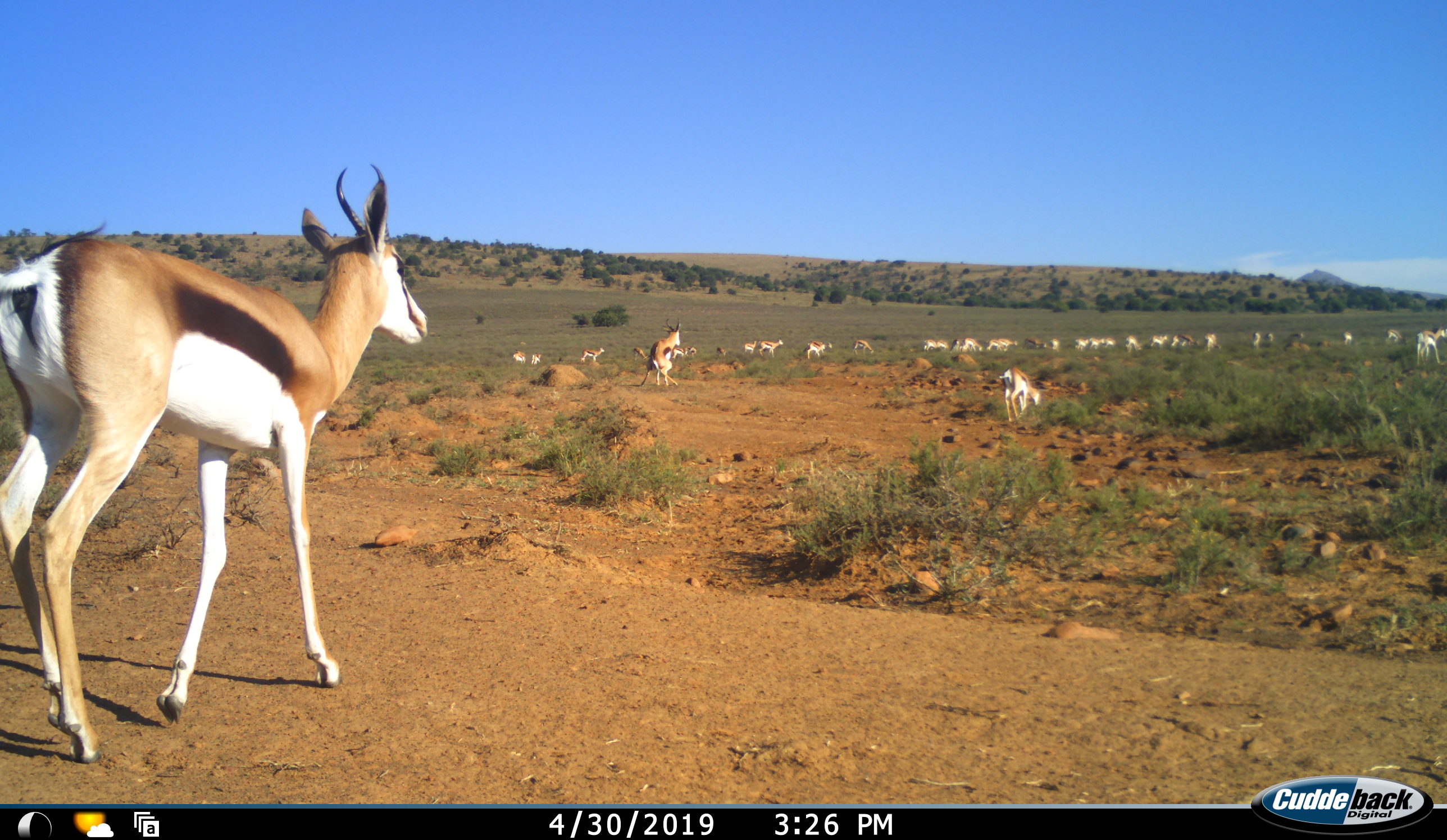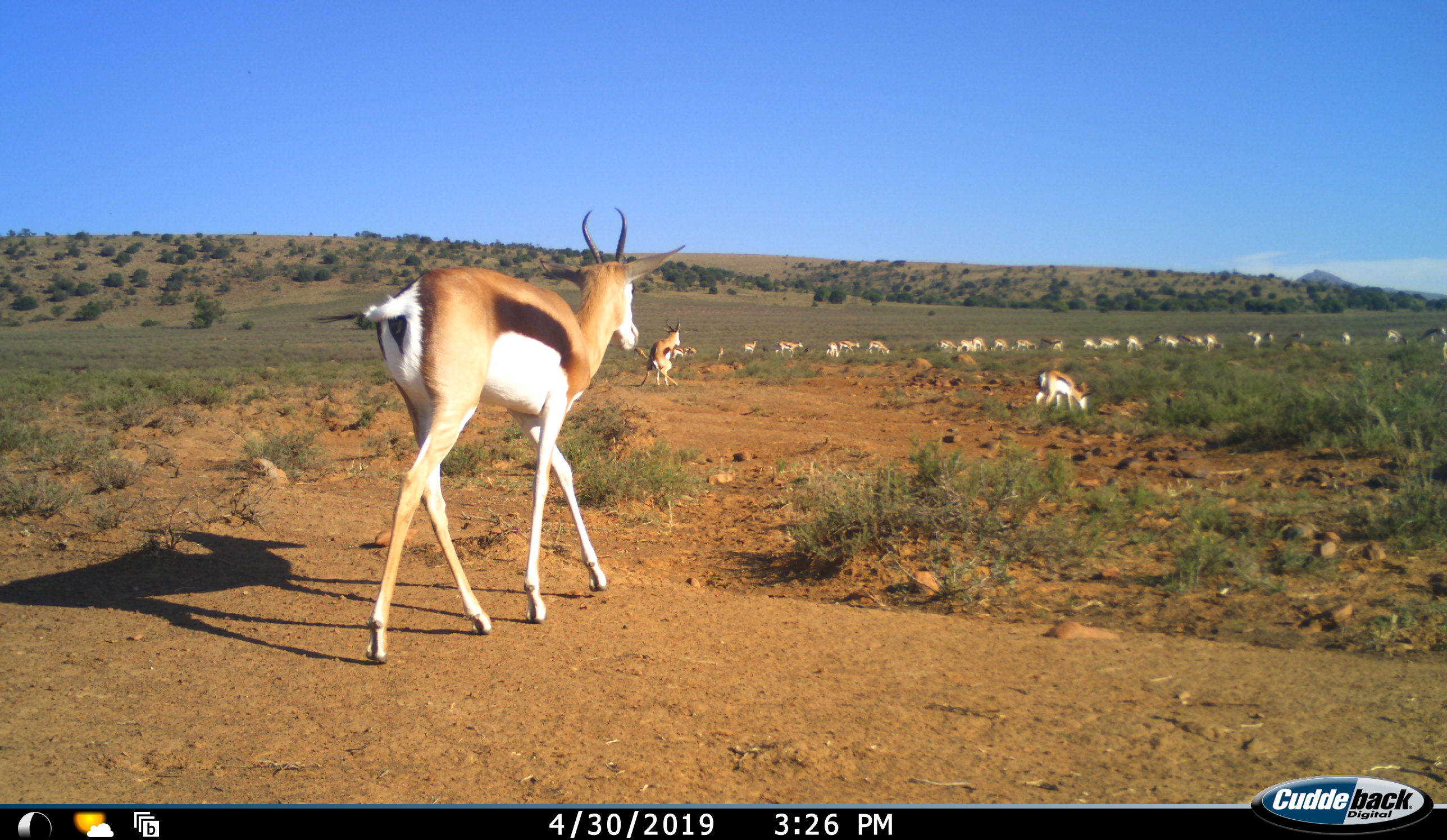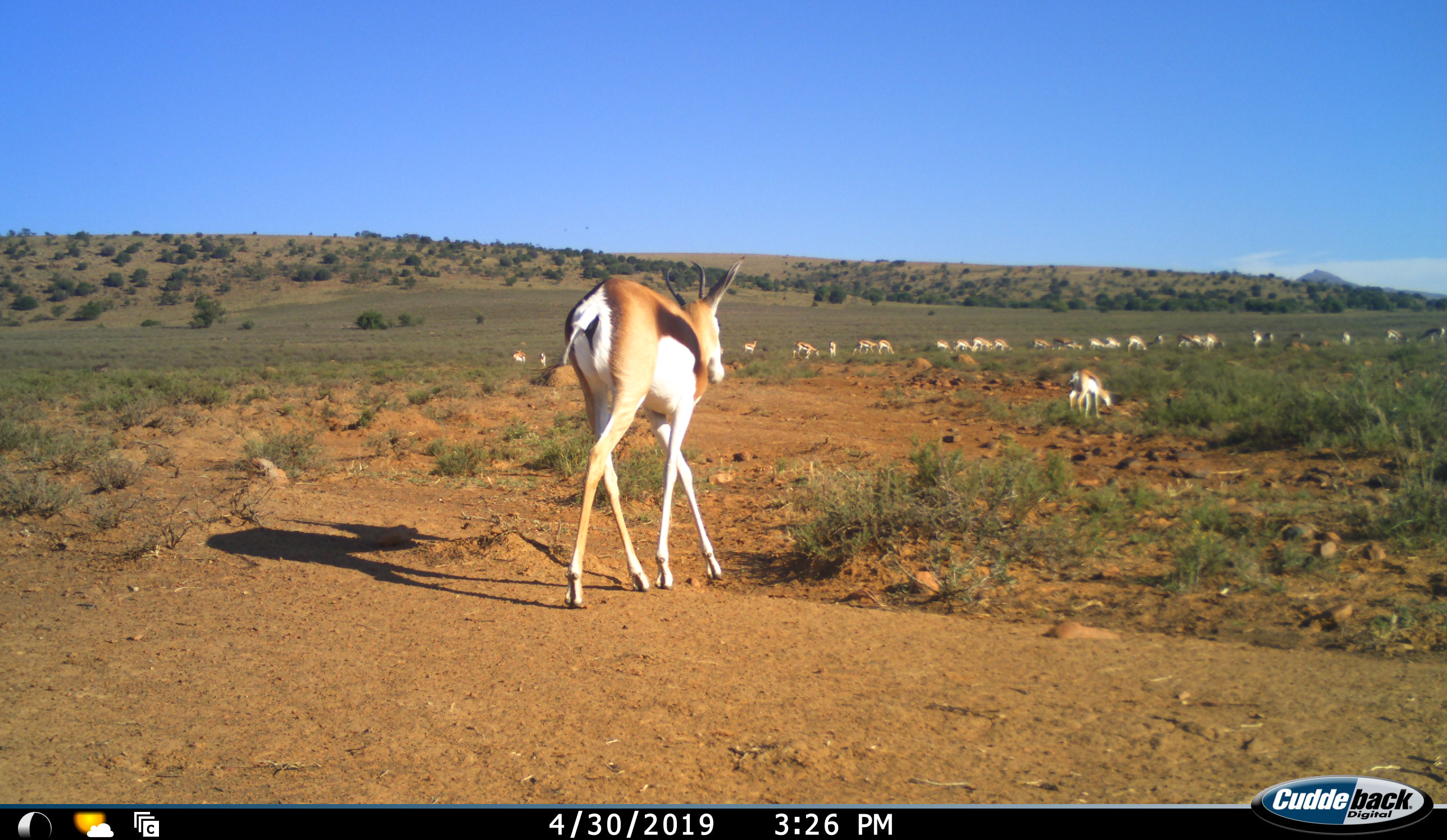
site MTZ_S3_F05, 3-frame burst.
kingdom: Animalia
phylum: Chordata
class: Mammalia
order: Artiodactyla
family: Bovidae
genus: Antidorcas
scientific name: Antidorcas marsupialis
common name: springbok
Springbok (Antidorcas marsupialis), count 11-50. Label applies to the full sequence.